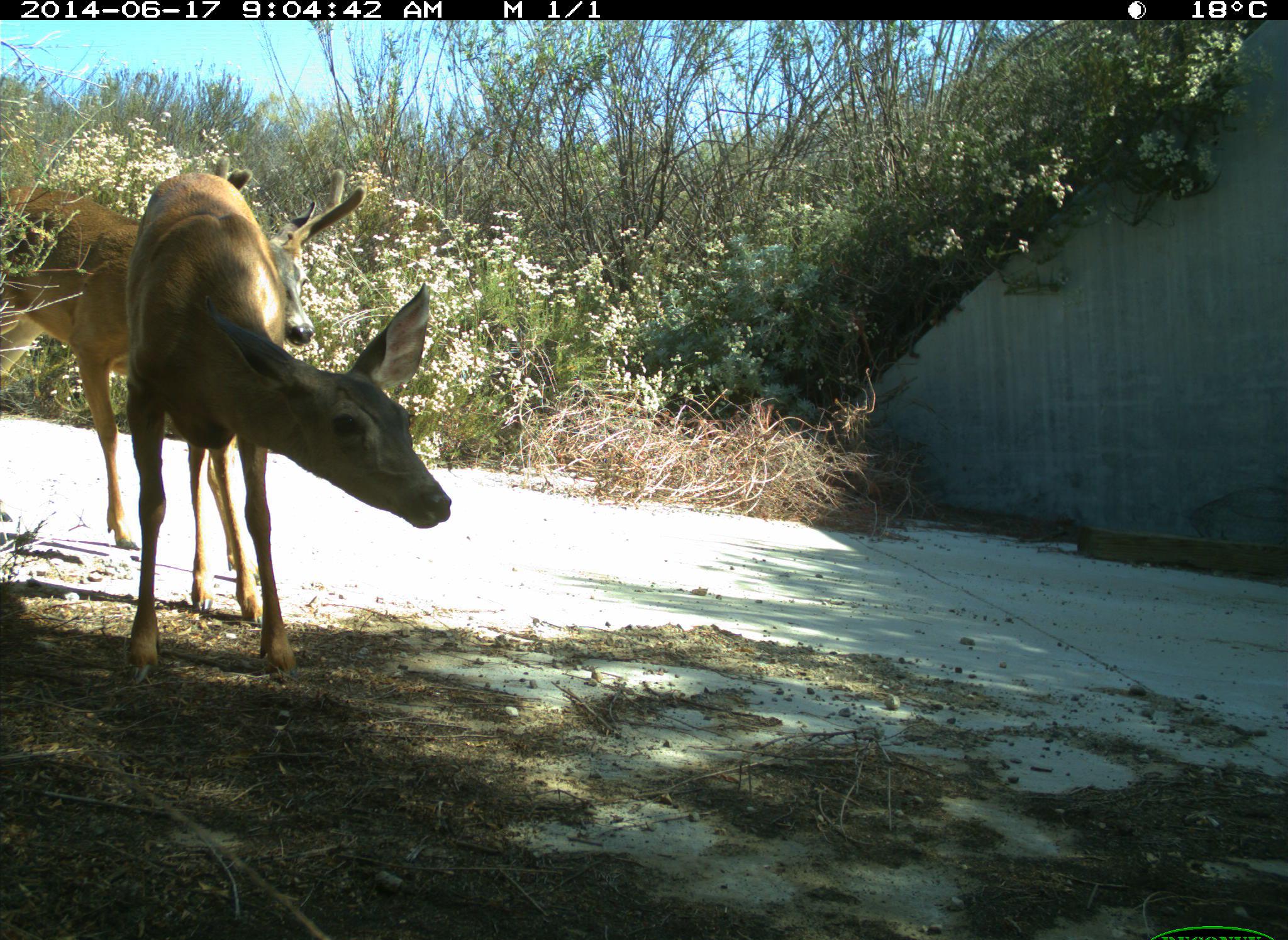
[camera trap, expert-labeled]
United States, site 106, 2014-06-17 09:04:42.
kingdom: Animalia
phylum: Chordata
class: Mammalia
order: Artiodactyla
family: Cervidae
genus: Odocoileus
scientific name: Odocoileus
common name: deer